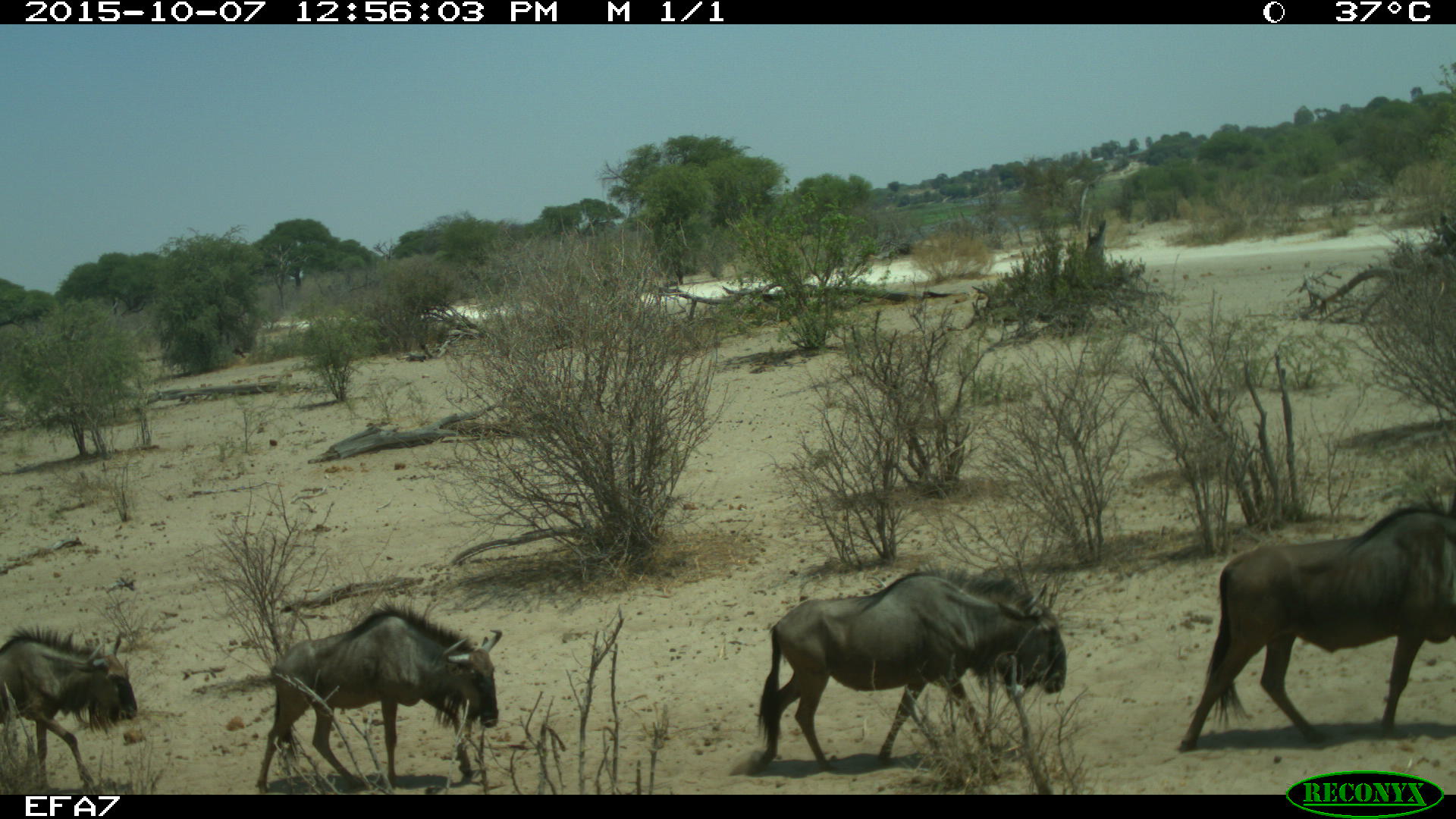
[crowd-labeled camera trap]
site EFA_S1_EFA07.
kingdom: Animalia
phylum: Chordata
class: Mammalia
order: Artiodactyla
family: Bovidae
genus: Connochaetes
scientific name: Connochaetes taurinus taurinus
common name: blue wildebeest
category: wildebeestblue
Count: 4.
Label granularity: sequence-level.